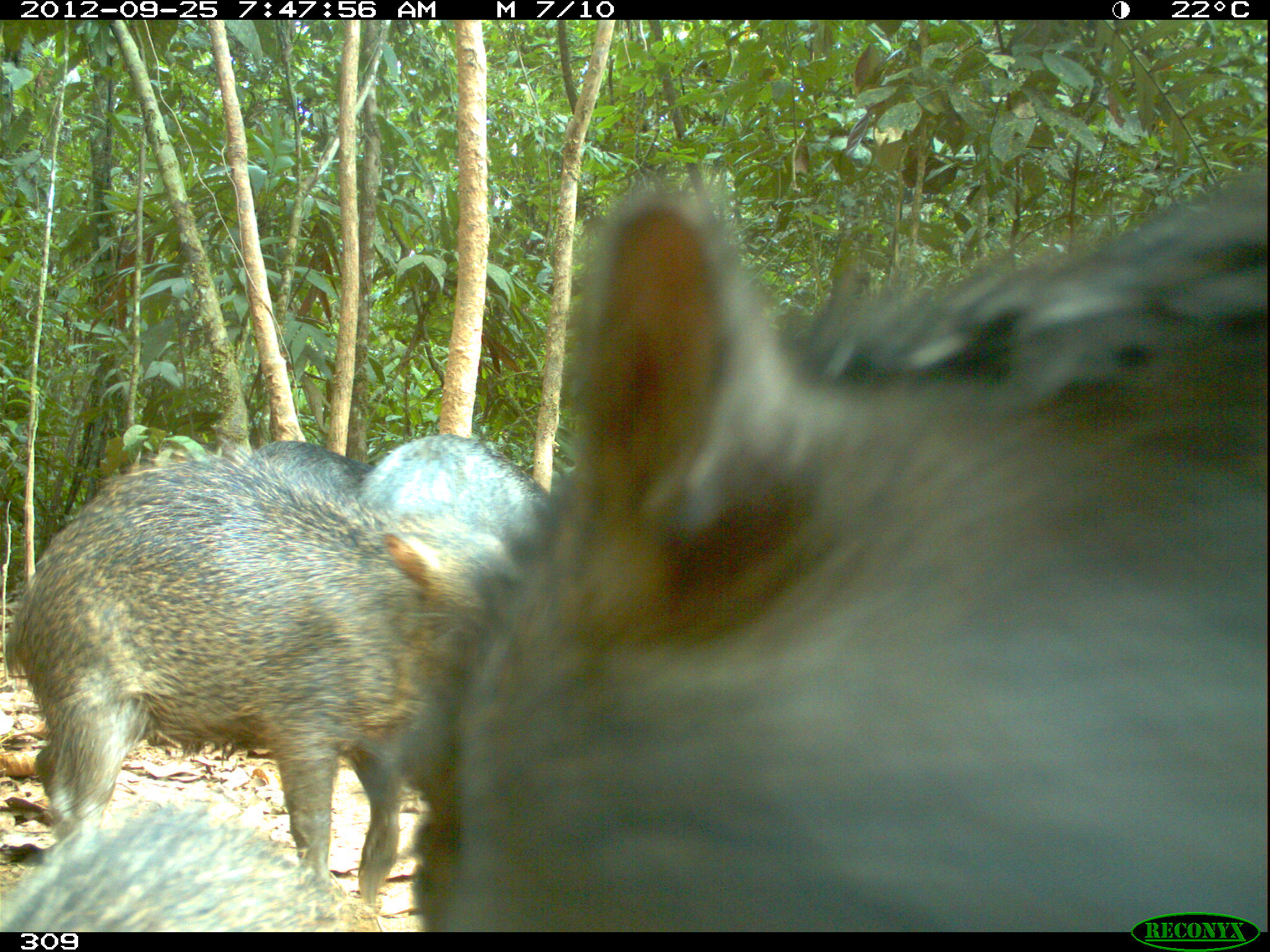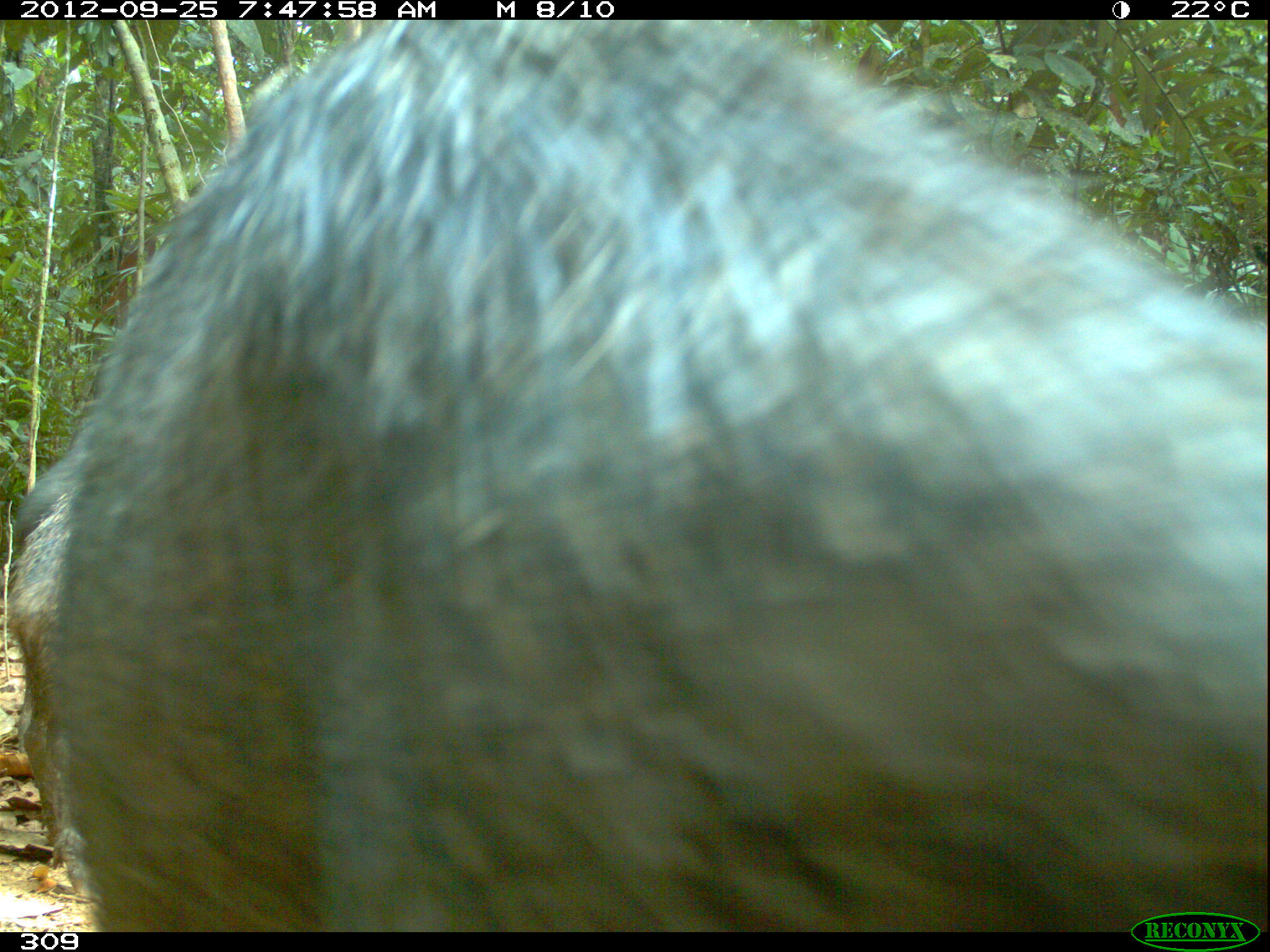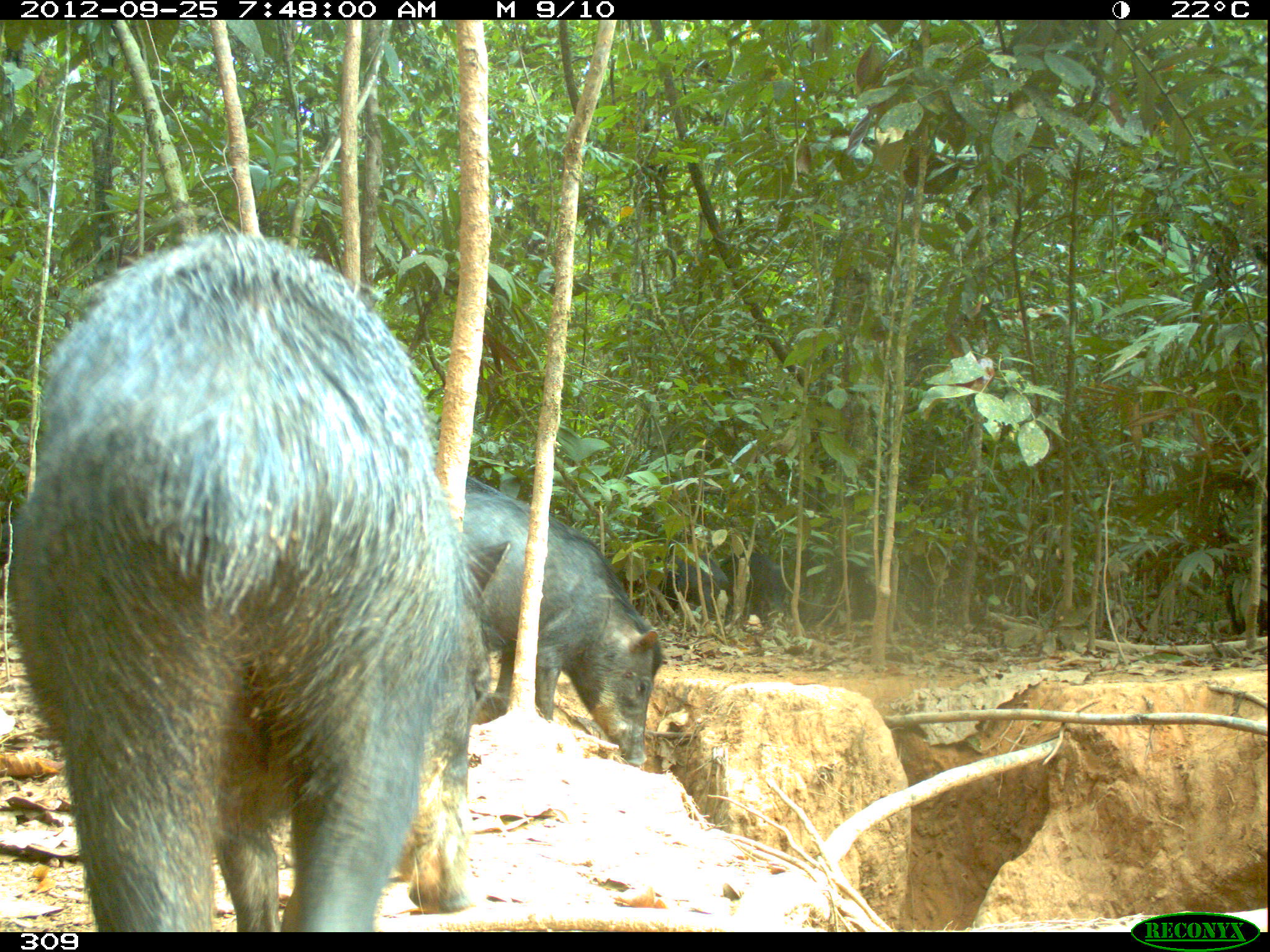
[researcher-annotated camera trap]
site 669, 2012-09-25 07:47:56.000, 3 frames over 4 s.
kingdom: Animalia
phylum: Chordata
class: Mammalia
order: Artiodactyla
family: Tayassuidae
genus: Tayassu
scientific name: Tayassu pecari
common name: white-lipped peccary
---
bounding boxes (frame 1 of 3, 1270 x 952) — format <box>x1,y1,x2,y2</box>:
tayassu pecari: <box>389,170,1270,930</box>; <box>2,450,489,902</box>; <box>4,800,336,929</box>; <box>356,435,556,591</box>; <box>238,441,373,503</box>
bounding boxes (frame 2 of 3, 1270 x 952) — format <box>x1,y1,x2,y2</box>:
tayassu pecari: <box>46,18,1270,928</box>; <box>12,493,95,904</box>; <box>8,416,89,751</box>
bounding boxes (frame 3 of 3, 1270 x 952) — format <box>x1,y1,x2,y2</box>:
tayassu pecari: <box>0,224,500,931</box>; <box>463,474,663,765</box>; <box>644,553,732,626</box>; <box>719,550,788,632</box>